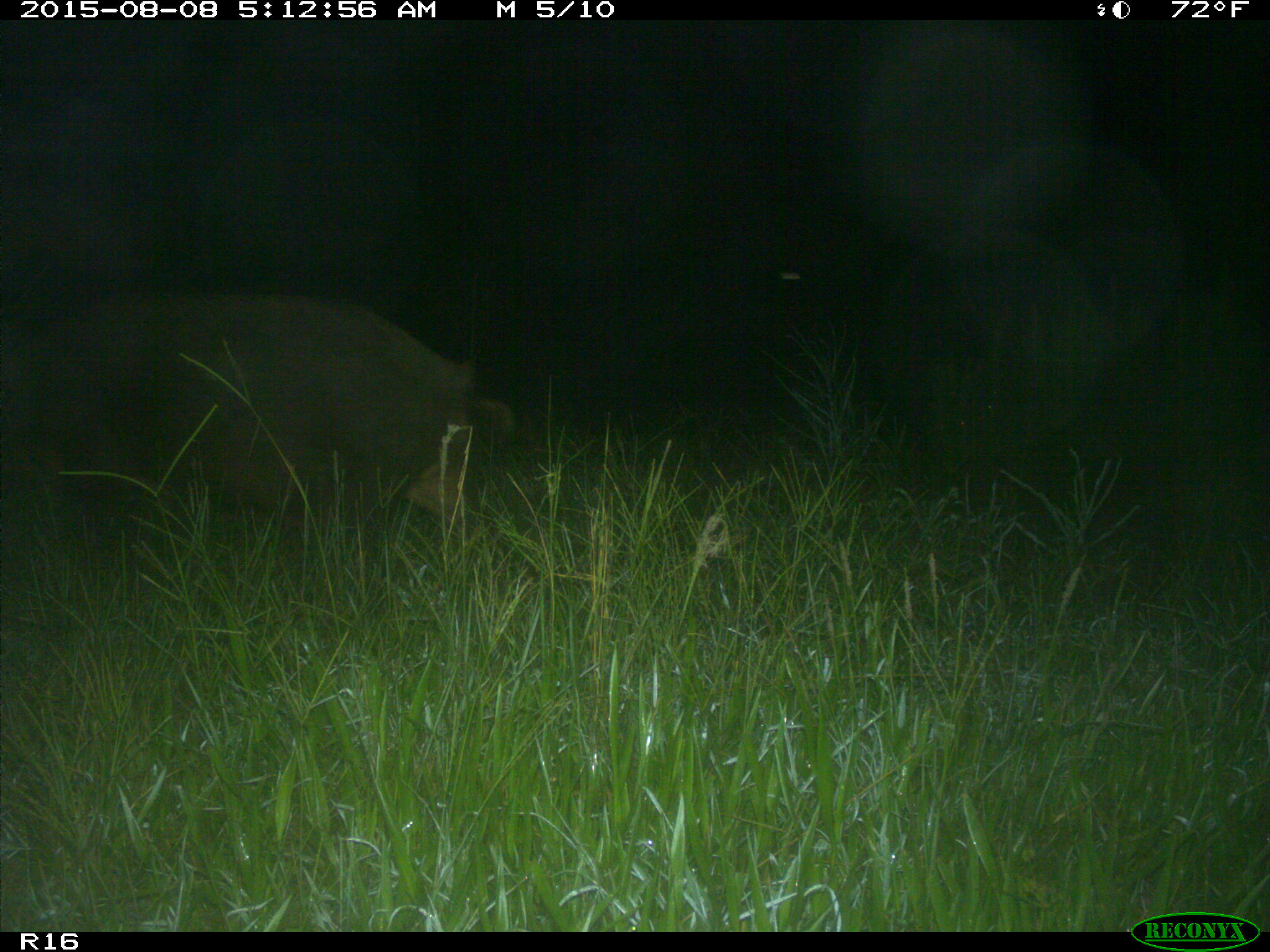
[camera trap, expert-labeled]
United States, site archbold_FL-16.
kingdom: Animalia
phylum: Chordata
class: Mammalia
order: Artiodactyla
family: Suidae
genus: Sus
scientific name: Sus scrofa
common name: wild boar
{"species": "Sus scrofa (wild boar)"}